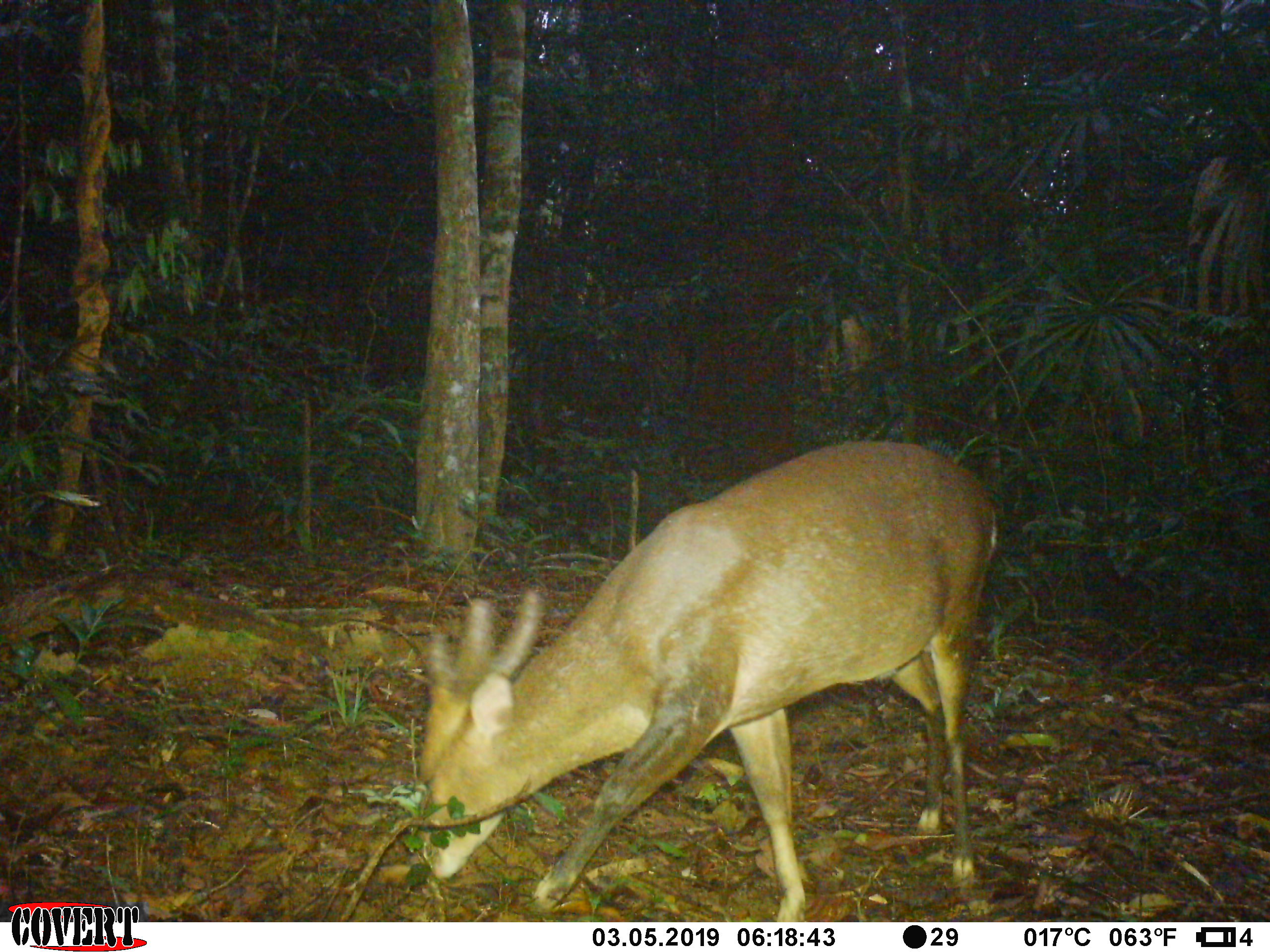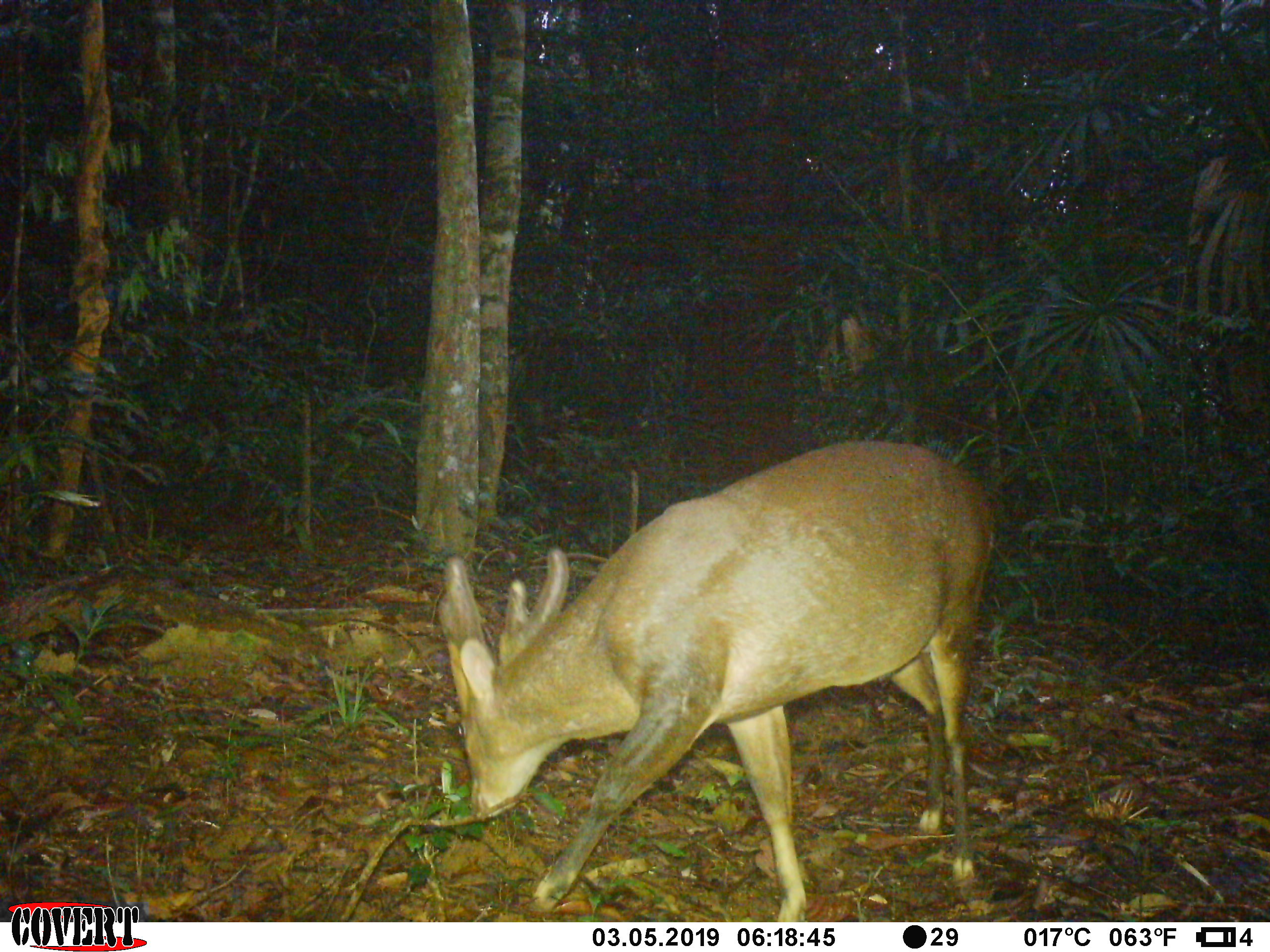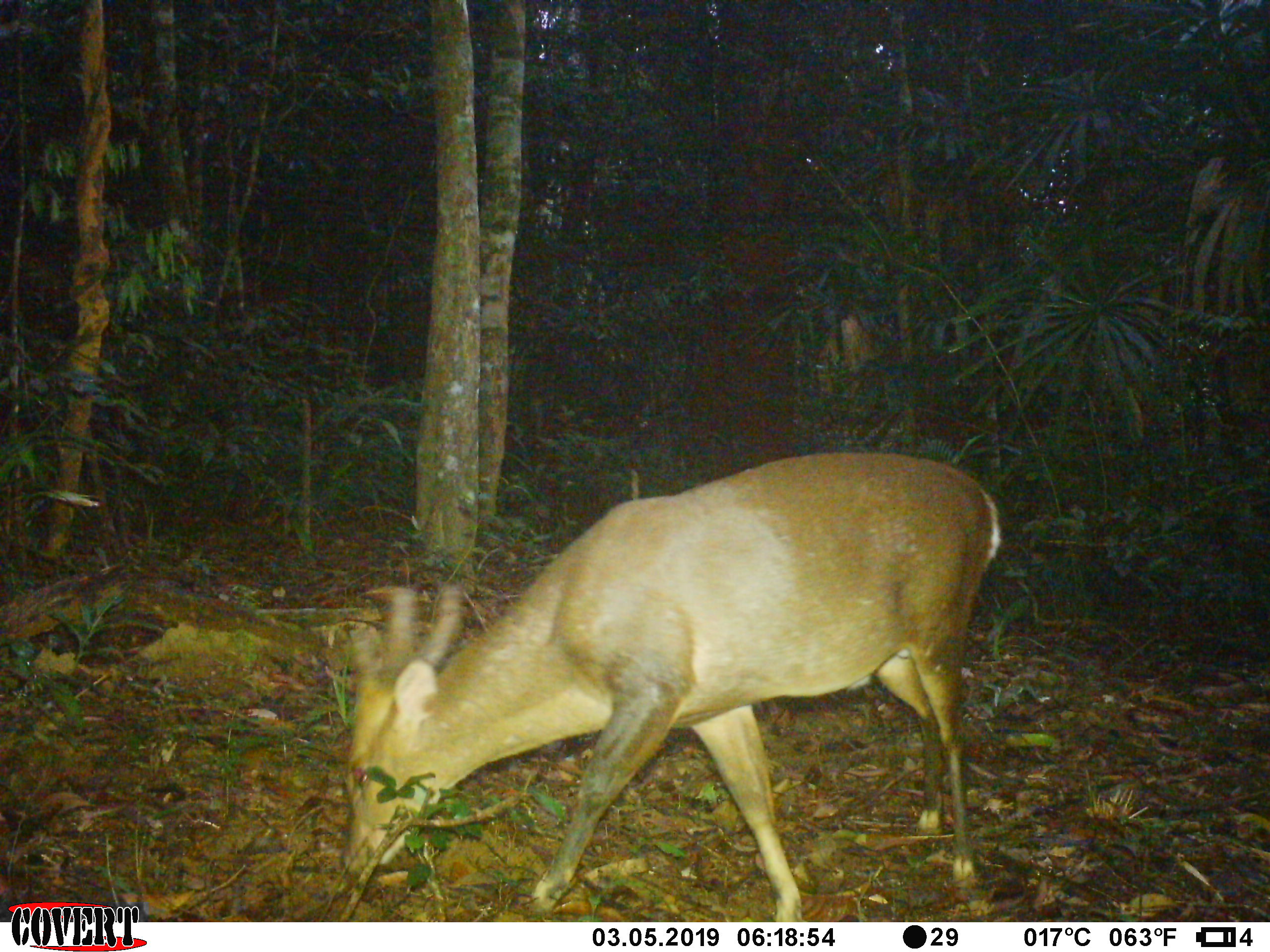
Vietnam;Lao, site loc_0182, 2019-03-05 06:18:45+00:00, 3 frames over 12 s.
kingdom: Animalia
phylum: Chordata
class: Mammalia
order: Artiodactyla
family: Cervidae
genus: Muntiacus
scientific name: Muntiacus vuquangensis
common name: large-antlered muntjac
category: large antlered muntjac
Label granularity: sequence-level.